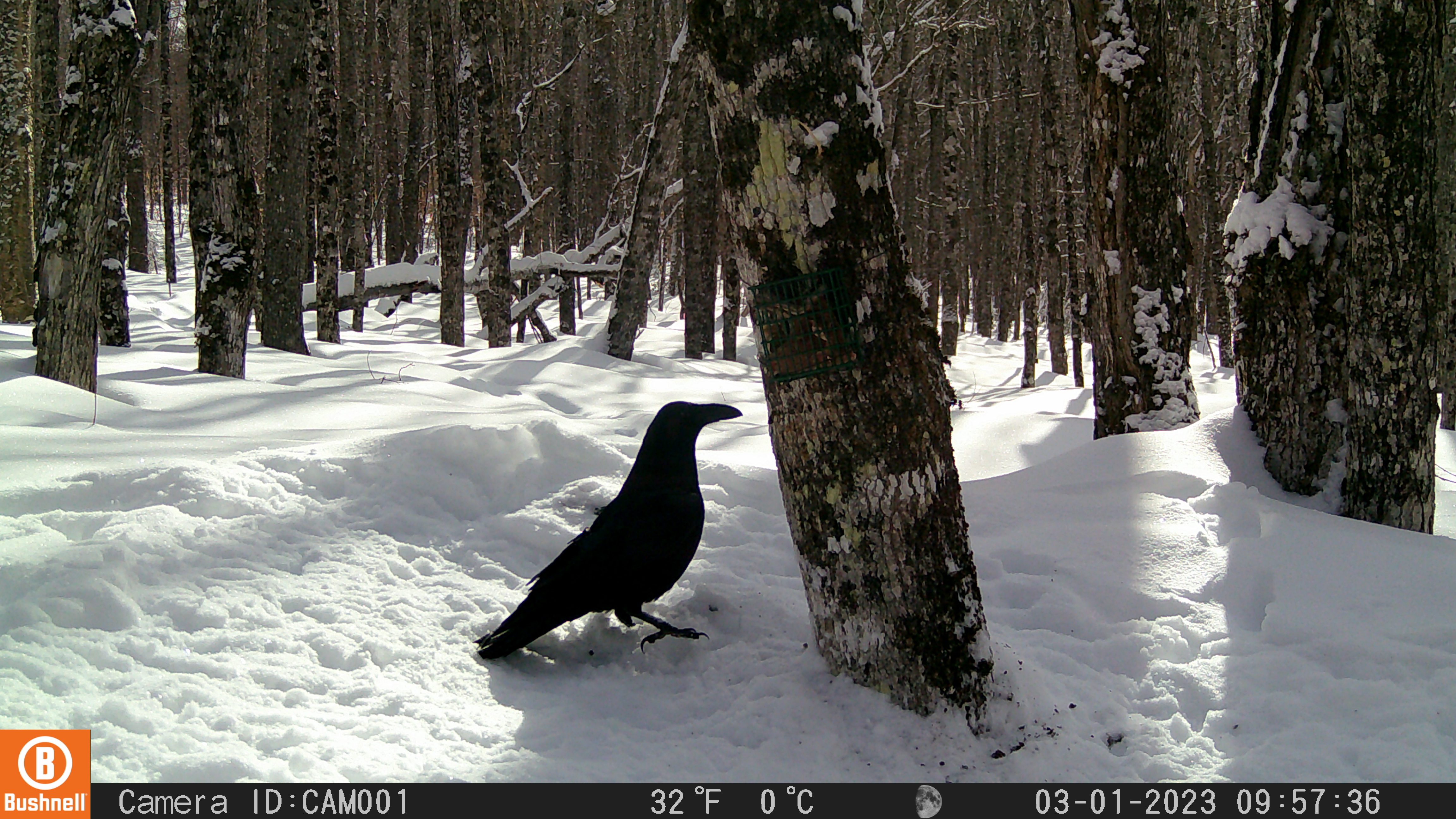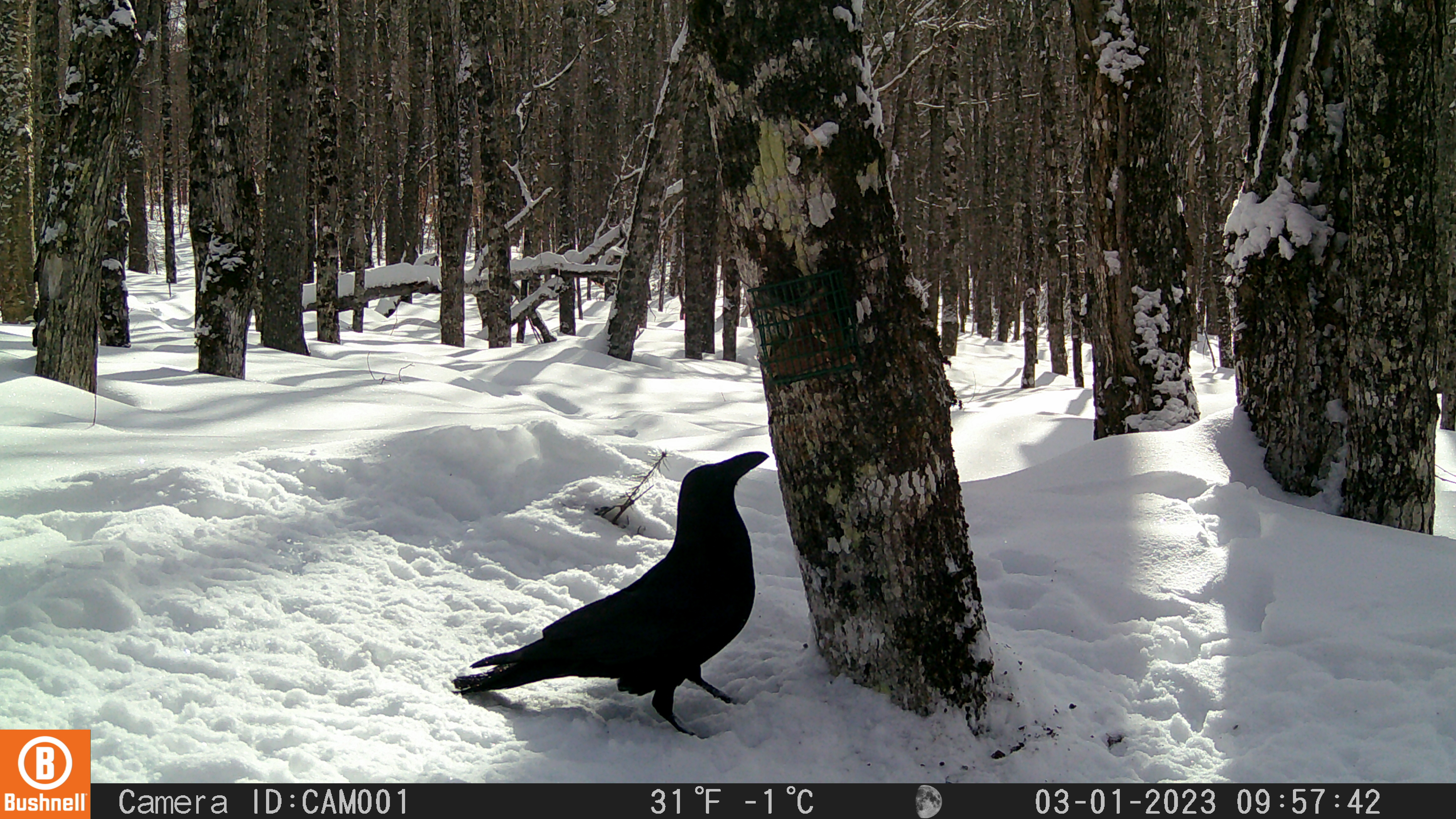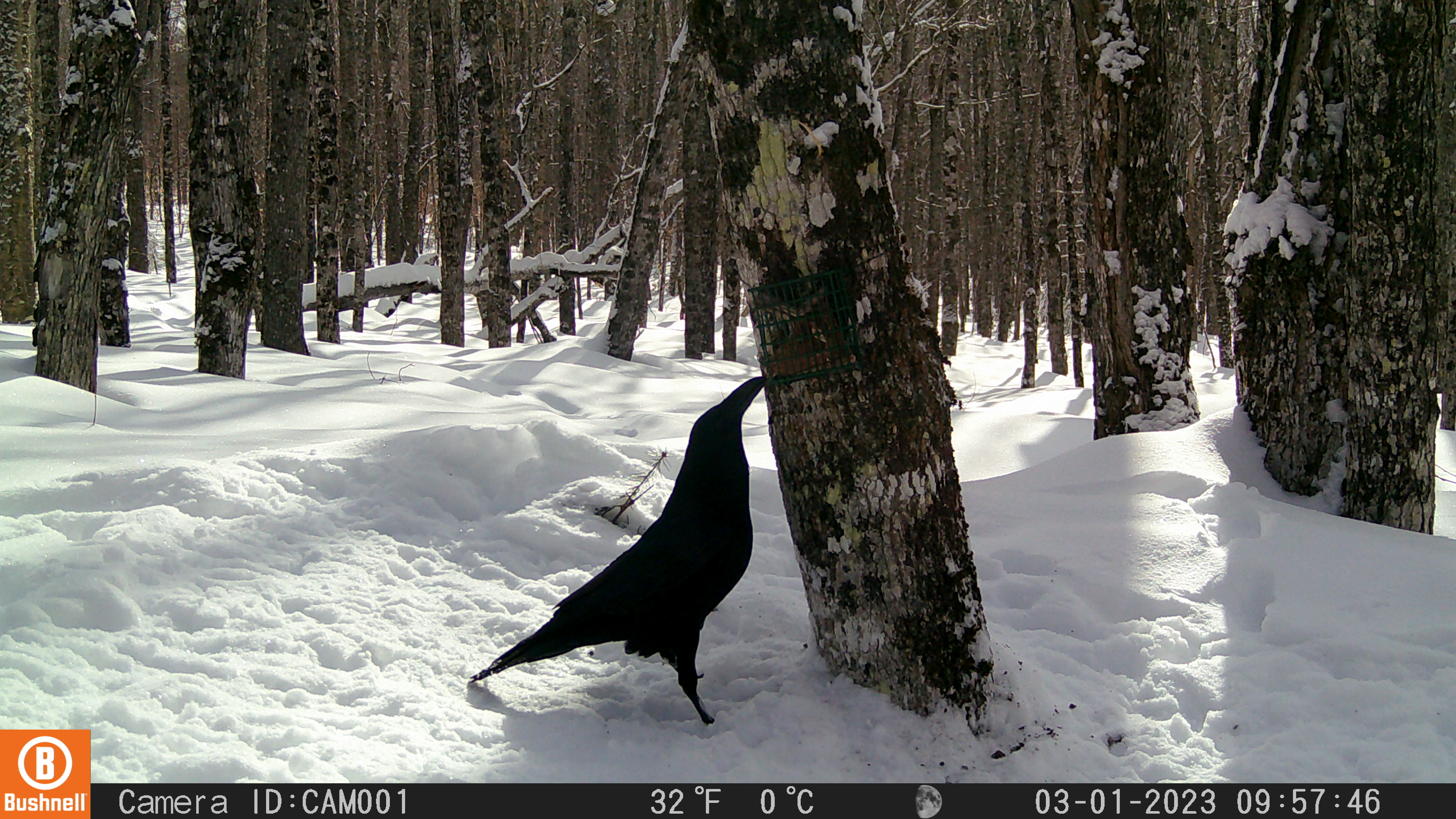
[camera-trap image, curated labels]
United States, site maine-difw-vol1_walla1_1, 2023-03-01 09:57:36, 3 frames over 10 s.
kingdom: Animalia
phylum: Chordata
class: Aves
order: Passeriformes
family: Corvidae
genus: Corvus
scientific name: Corvus corax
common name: common raven